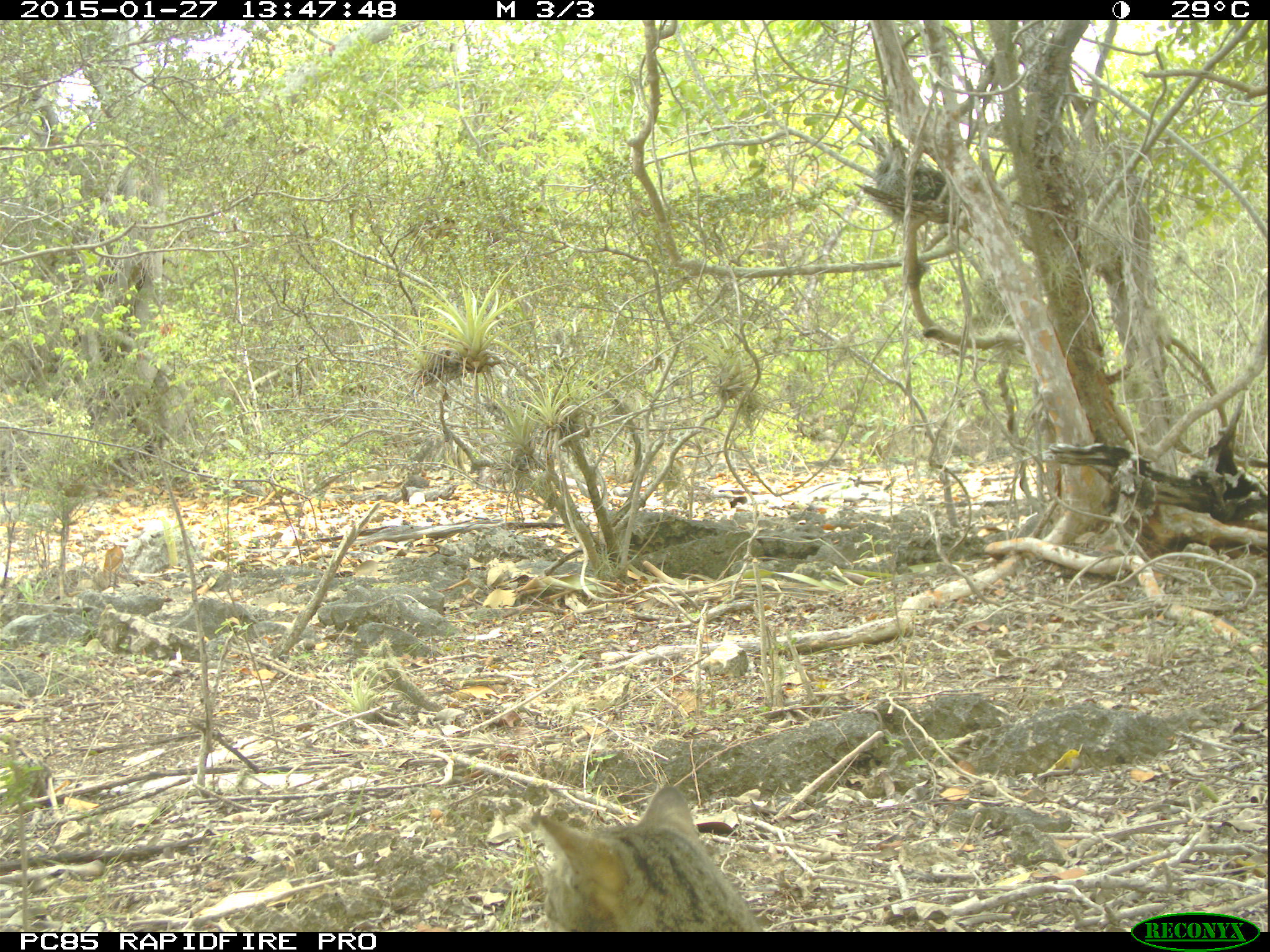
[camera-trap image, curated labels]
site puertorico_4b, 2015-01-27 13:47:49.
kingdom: Animalia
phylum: Chordata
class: Mammalia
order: Carnivora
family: Felidae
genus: Felis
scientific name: Felis catus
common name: cat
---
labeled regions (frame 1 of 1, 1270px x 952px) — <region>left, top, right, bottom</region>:
cat: <region>518, 785, 765, 930</region>